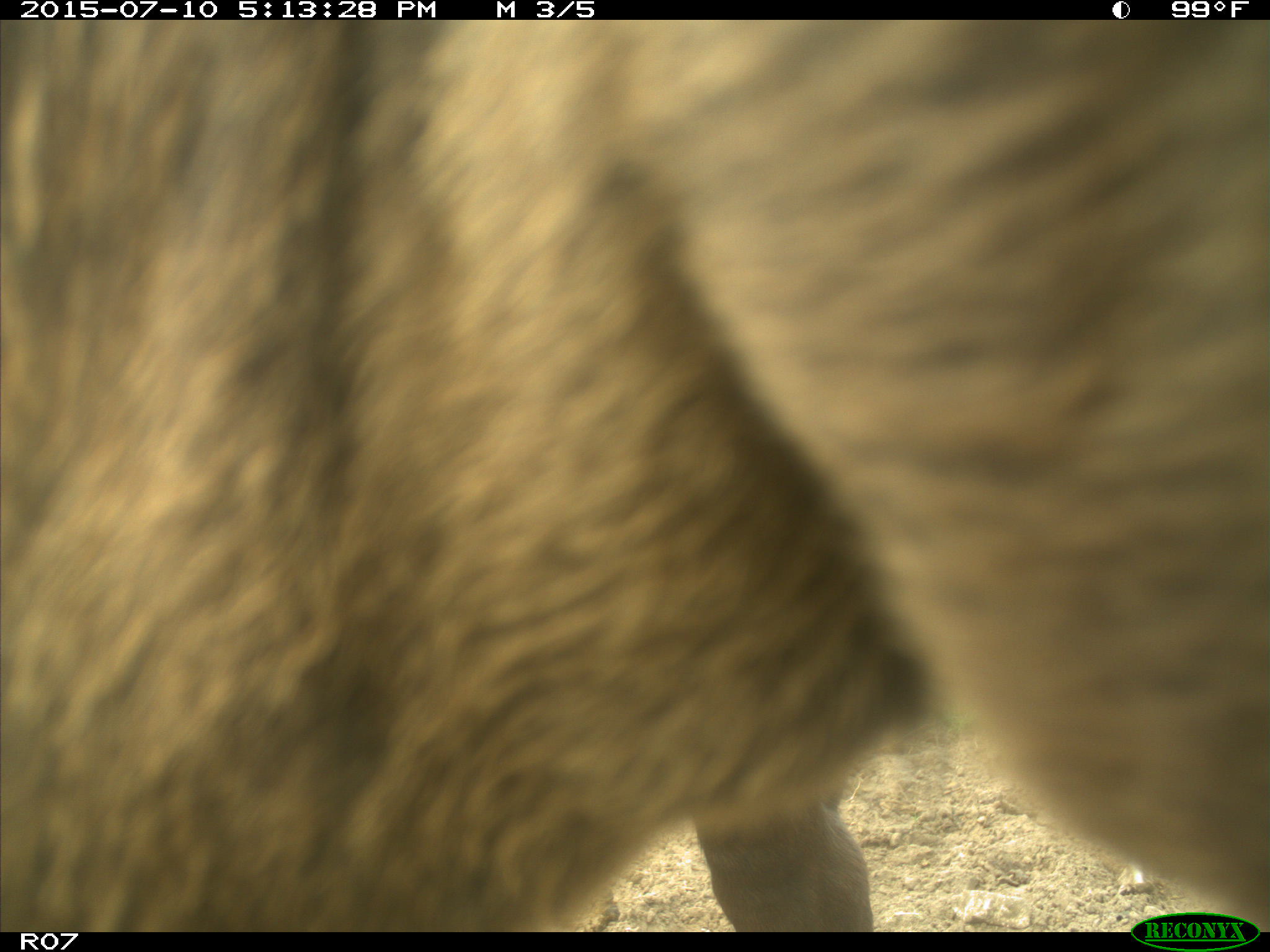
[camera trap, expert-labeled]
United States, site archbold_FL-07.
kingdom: Animalia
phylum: Chordata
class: Mammalia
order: Artiodactyla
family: Bovidae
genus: Bos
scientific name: Bos taurus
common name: domestic cow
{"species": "Bos taurus (domestic cow)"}